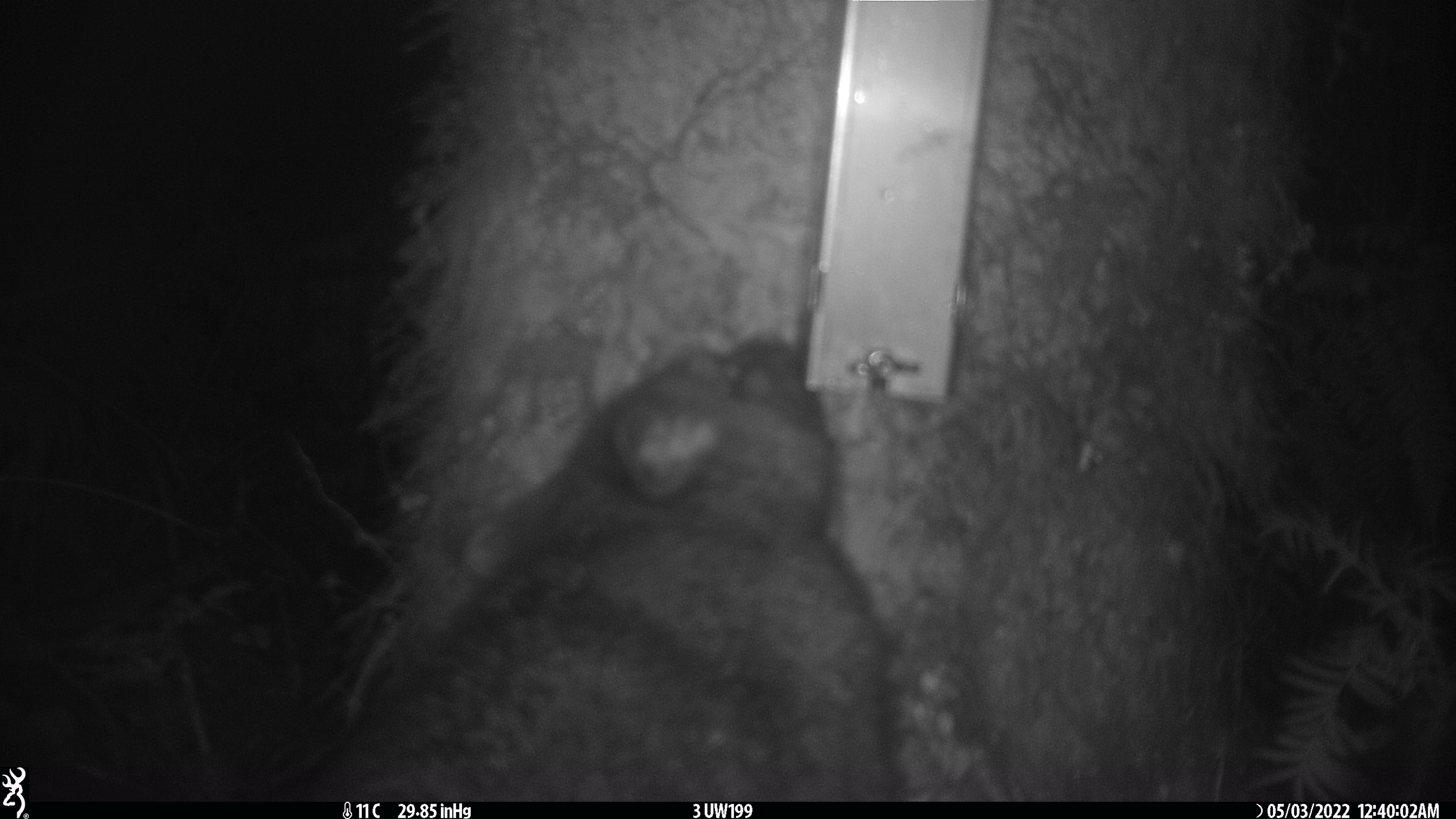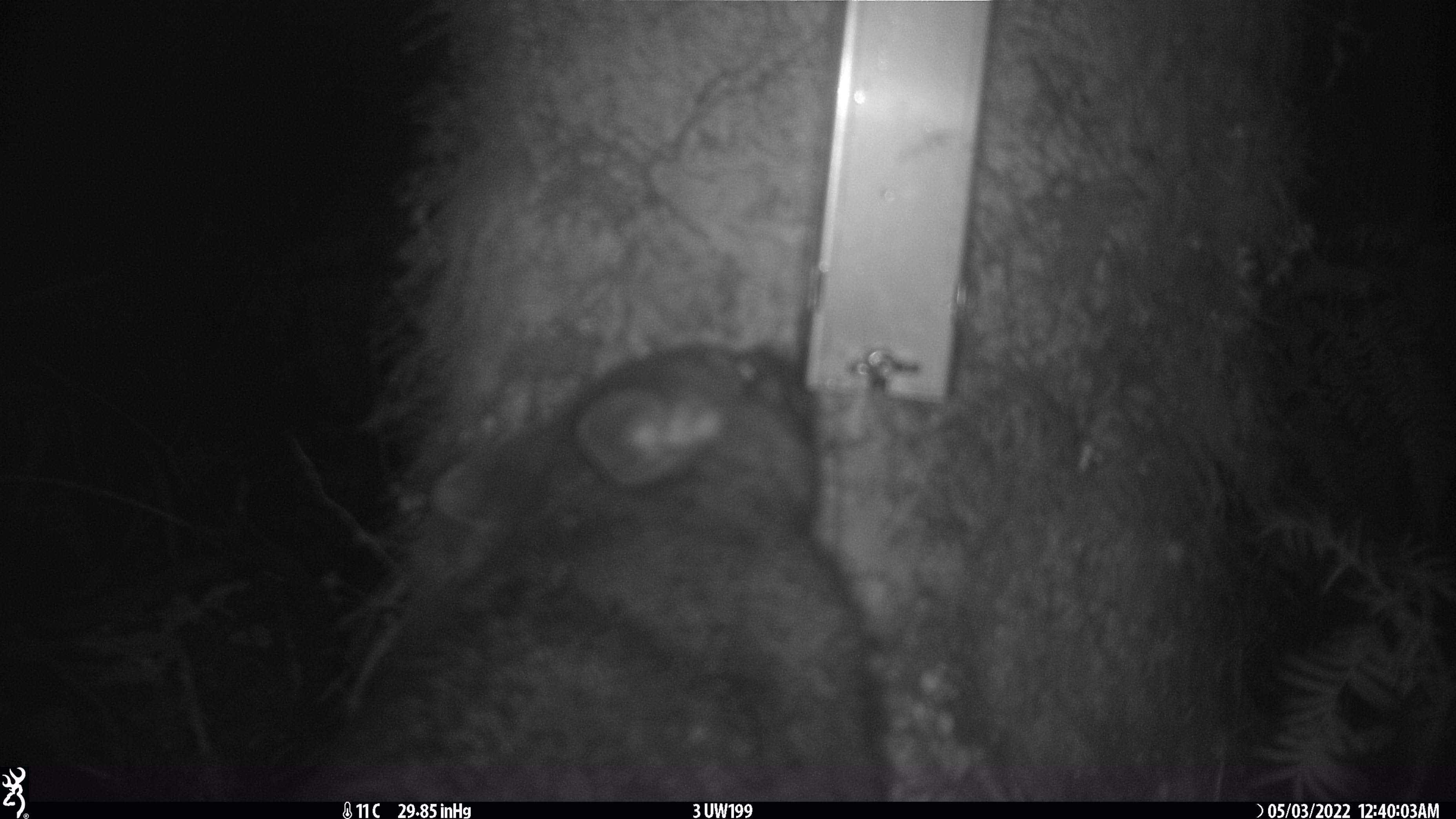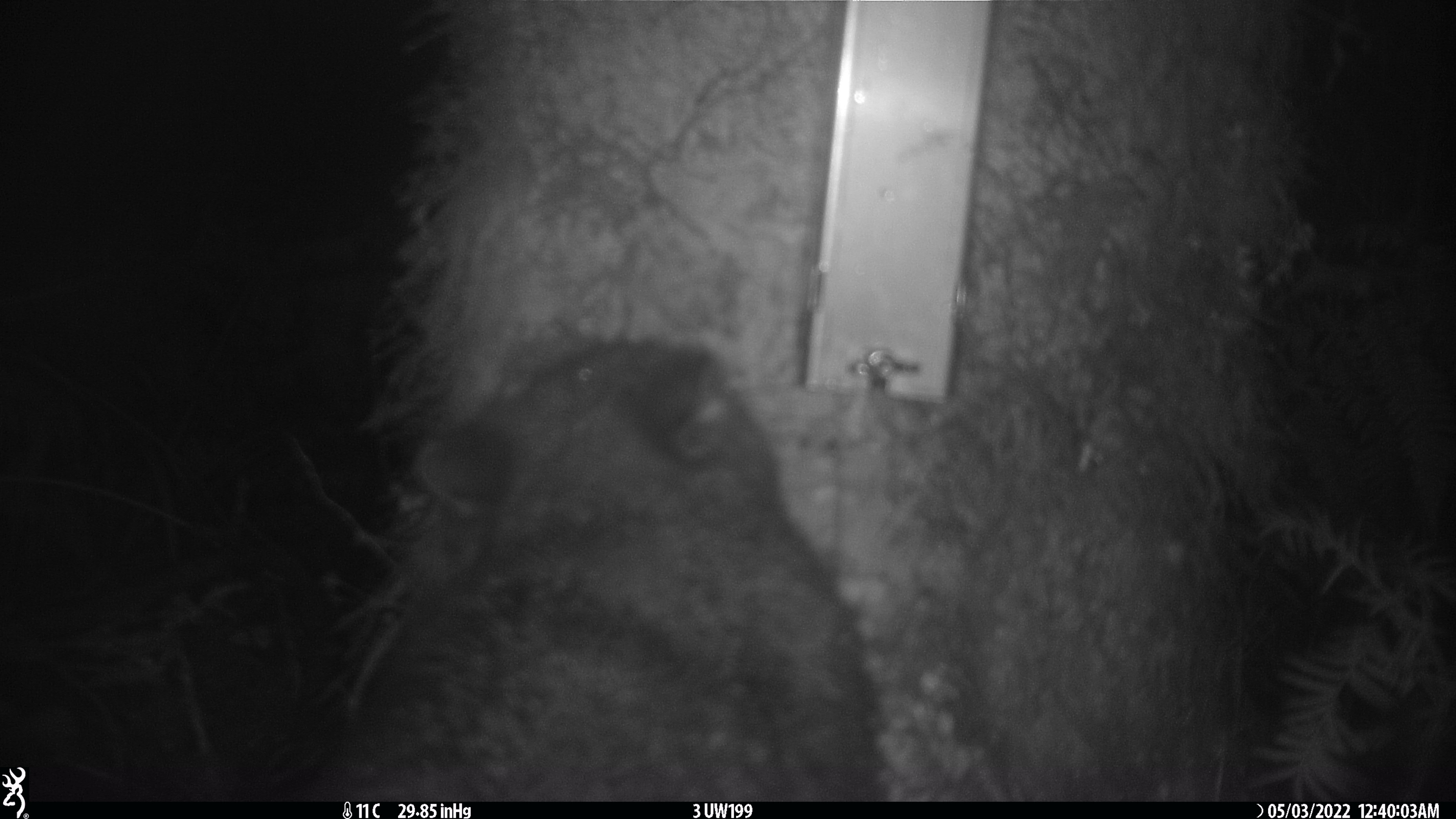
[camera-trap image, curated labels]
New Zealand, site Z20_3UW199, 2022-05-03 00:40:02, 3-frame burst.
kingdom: Animalia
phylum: Chordata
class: Mammalia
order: Diprotodontia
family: Phalangeridae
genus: Trichosurus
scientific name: Trichosurus vulpecula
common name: common brushtail possum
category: possum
Possum (common brushtail possum) (Trichosurus vulpecula).